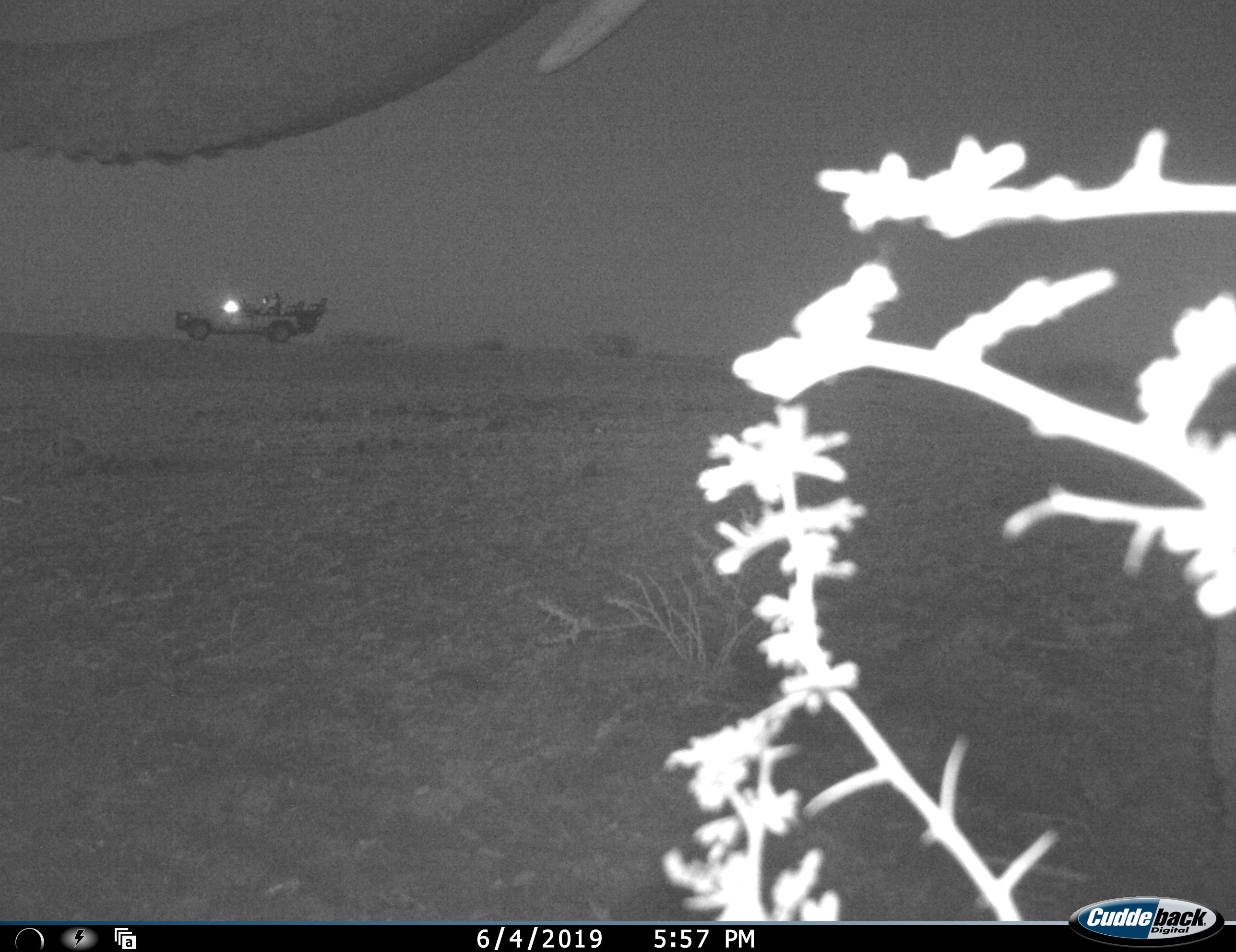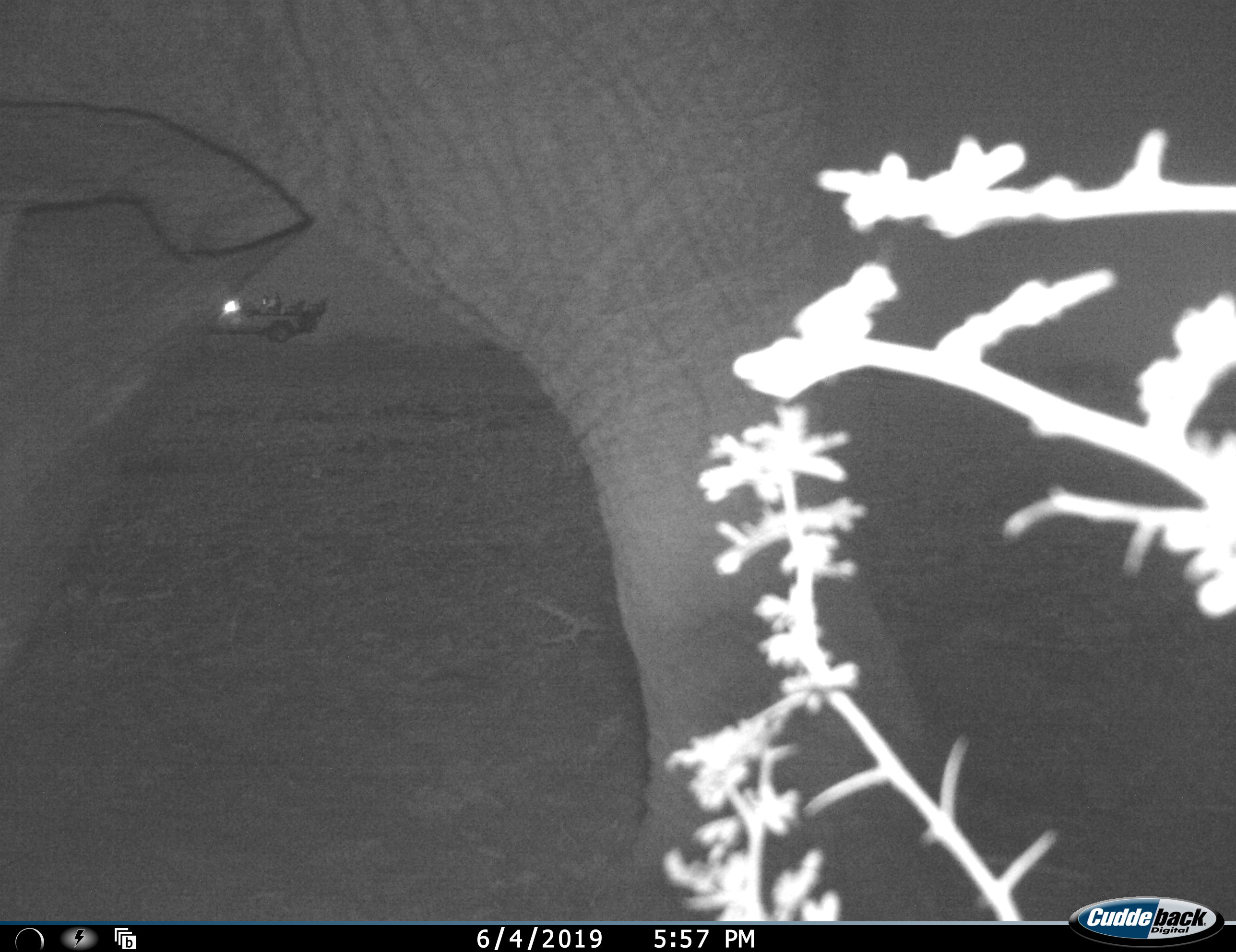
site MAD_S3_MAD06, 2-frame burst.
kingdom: Animalia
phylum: Chordata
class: Mammalia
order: Proboscidea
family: Elephantidae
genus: Loxodonta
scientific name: Loxodonta africana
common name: african bush elephant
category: elephant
Elephant (african bush elephant) (Loxodonta africana), count 1. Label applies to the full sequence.